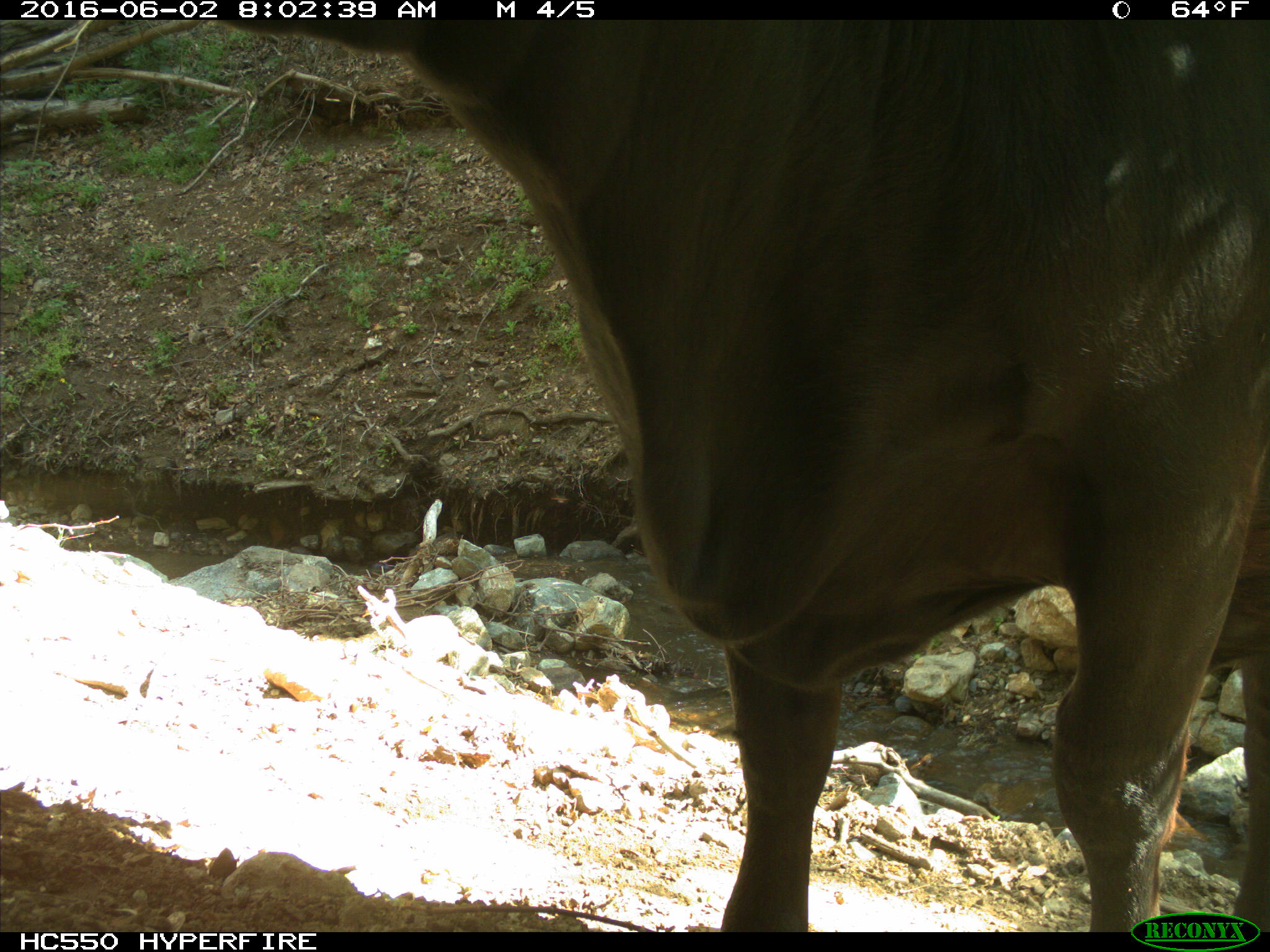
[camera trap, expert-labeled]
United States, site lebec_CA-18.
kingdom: Animalia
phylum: Chordata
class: Mammalia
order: Artiodactyla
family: Bovidae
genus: Bos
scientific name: Bos taurus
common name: domestic cow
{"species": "Bos taurus (domestic cow)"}